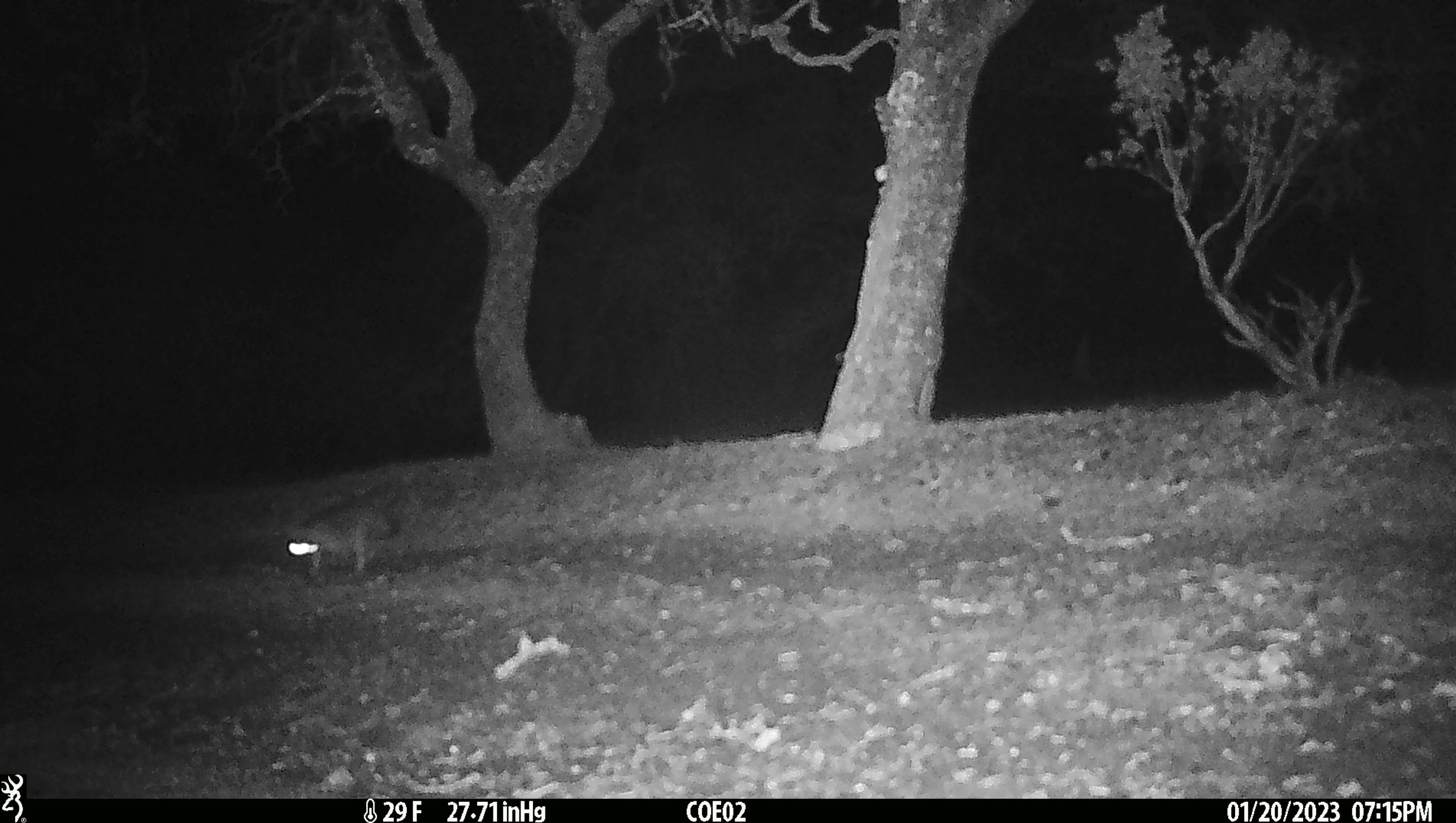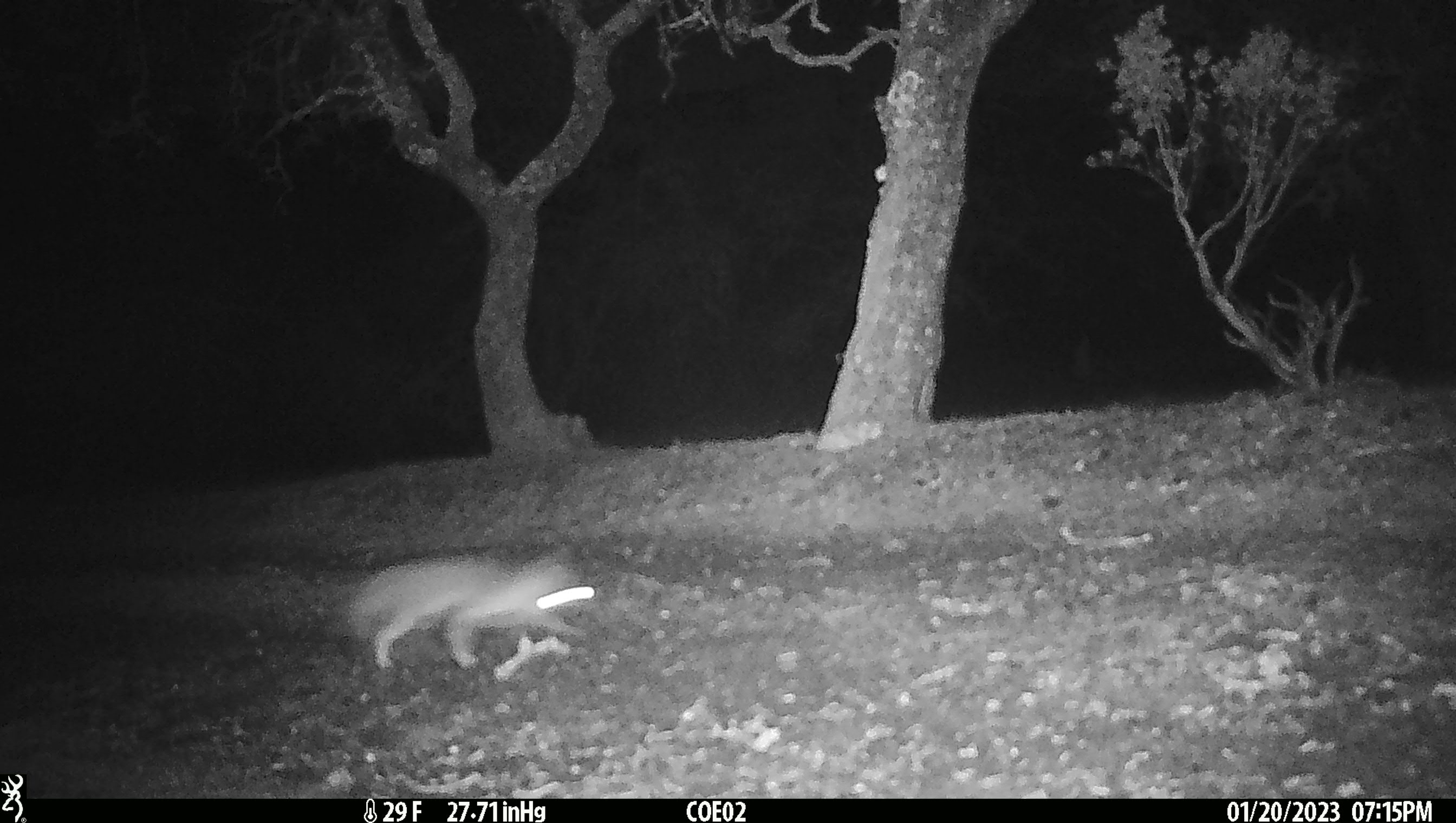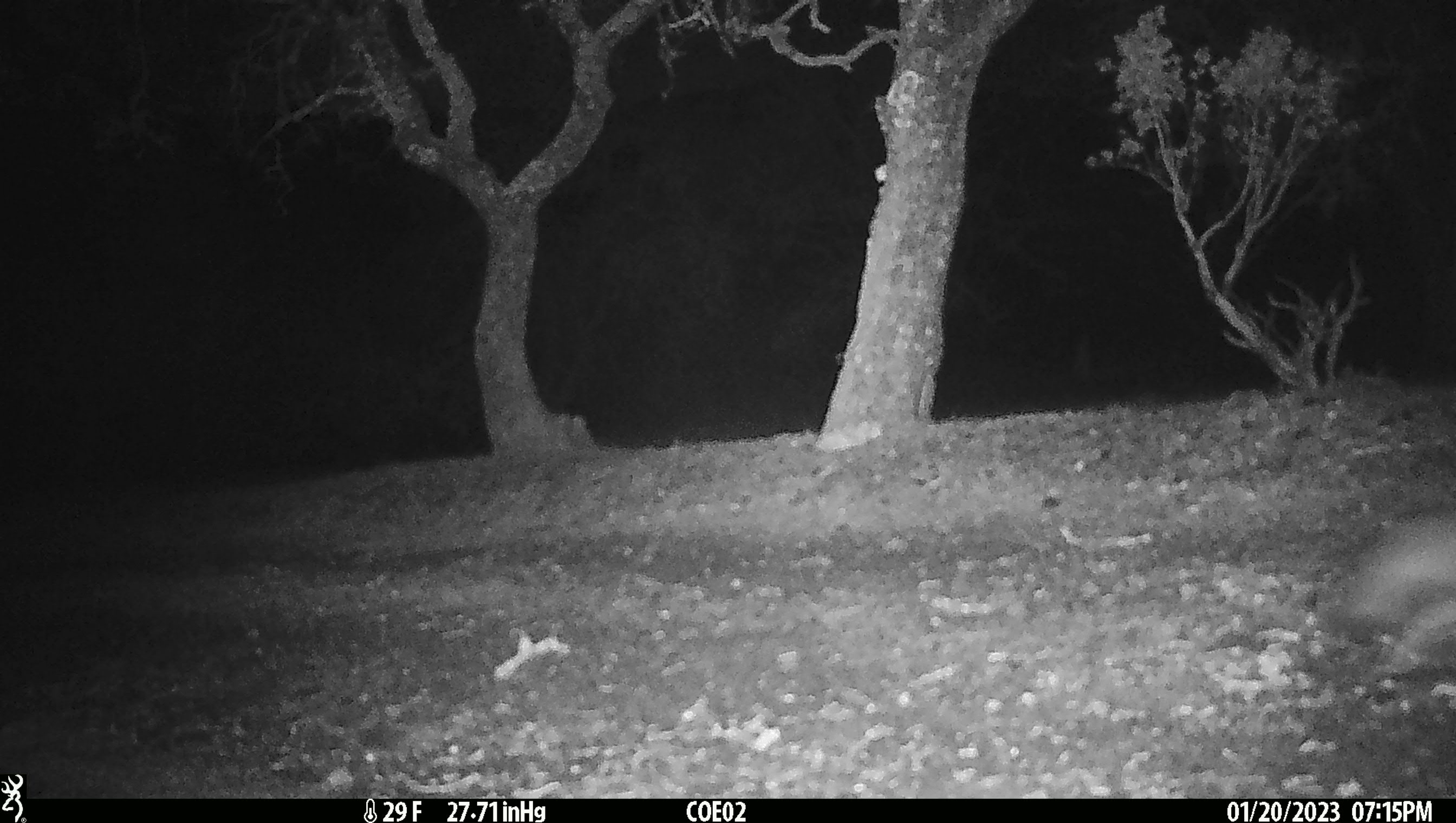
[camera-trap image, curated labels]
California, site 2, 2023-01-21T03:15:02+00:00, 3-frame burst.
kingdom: Animalia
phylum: Chordata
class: Mammalia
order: Carnivora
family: Canidae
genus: Urocyon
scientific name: Urocyon cinereoargenteus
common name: gray fox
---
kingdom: Animalia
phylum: Chordata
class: Mammalia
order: Carnivora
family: Canidae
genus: Canis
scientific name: Canis latrans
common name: coyote